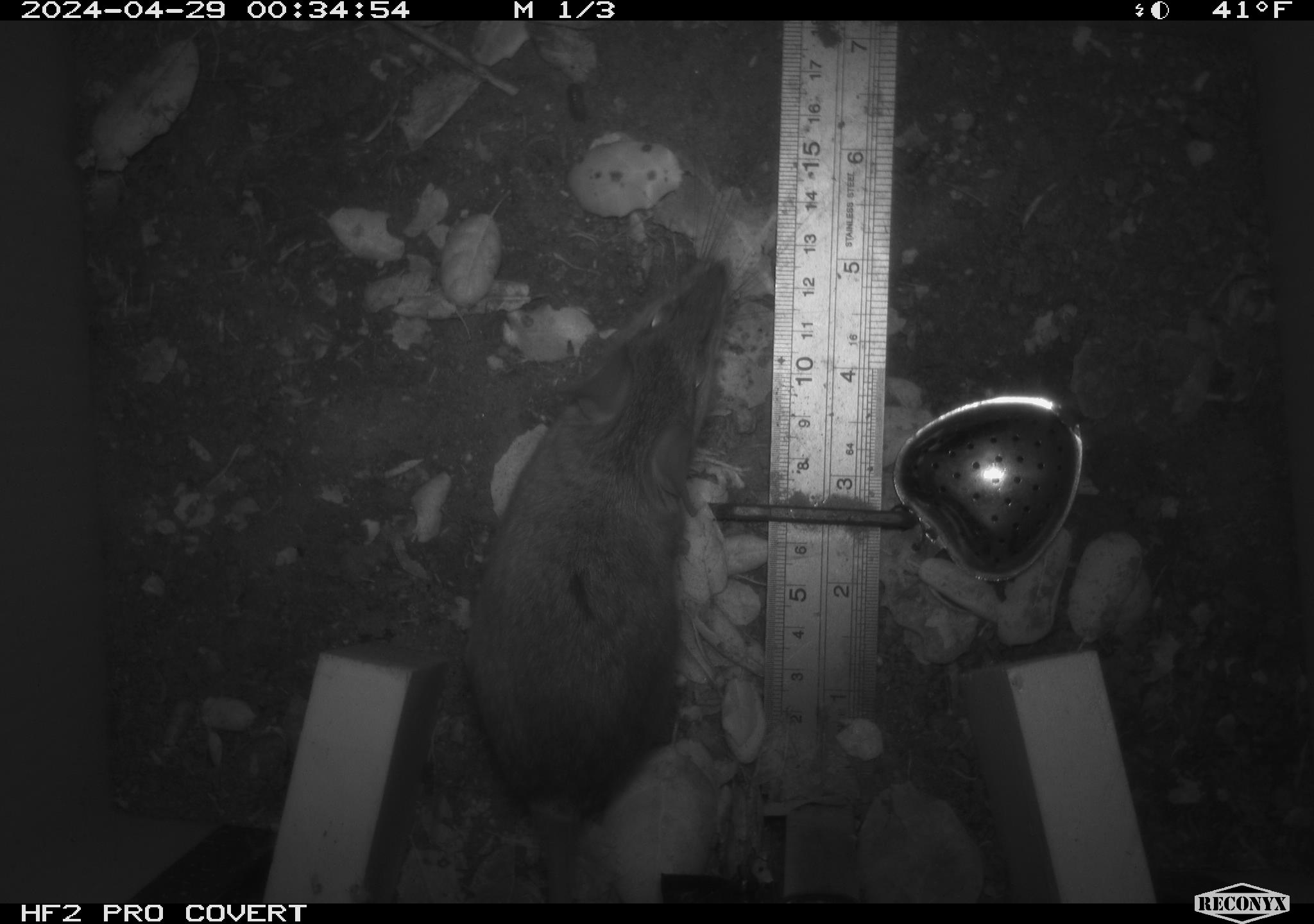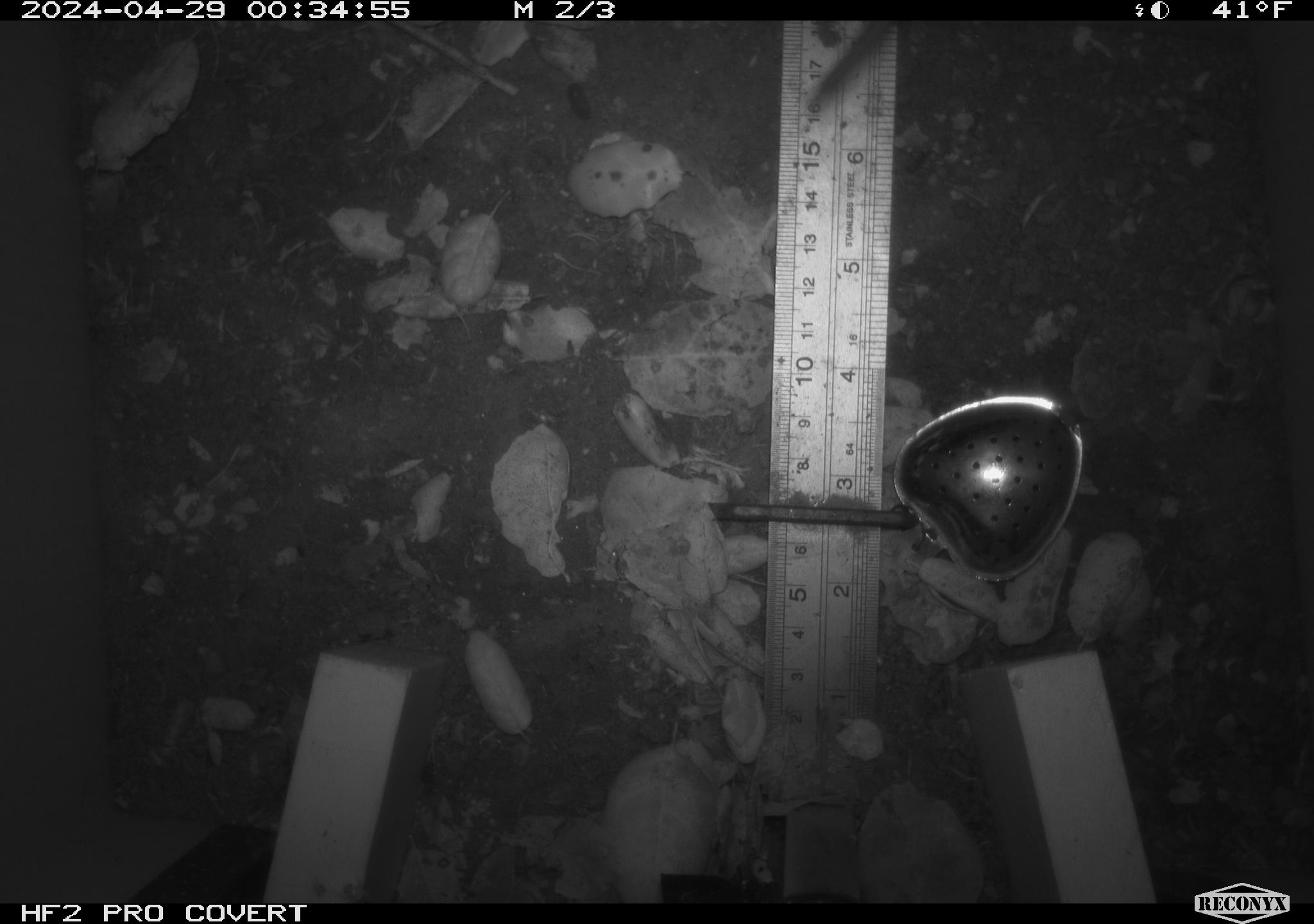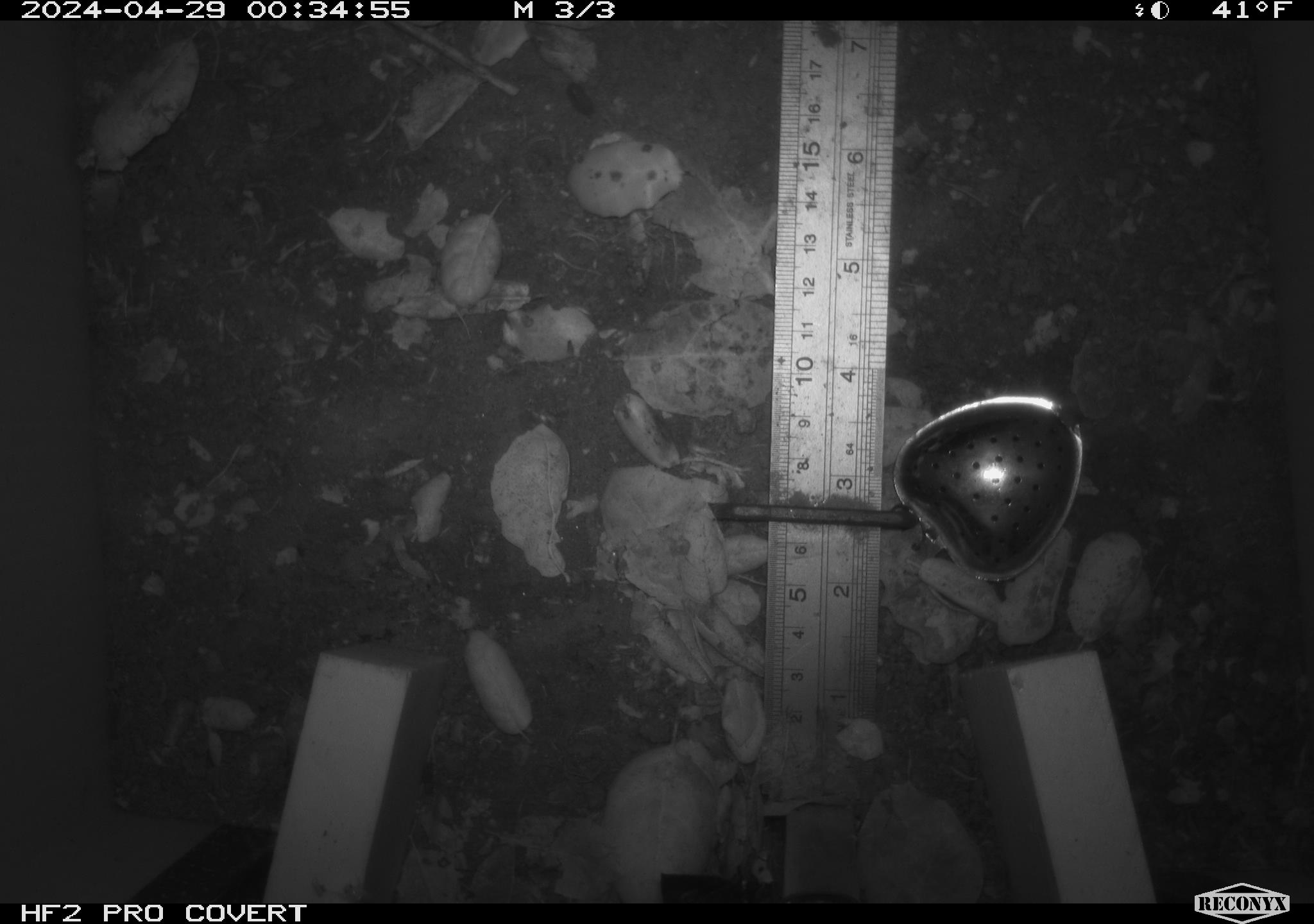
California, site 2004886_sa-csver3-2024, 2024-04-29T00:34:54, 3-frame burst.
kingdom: Animalia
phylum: Chordata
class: Mammalia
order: Rodentia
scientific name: Rodentia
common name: rodent